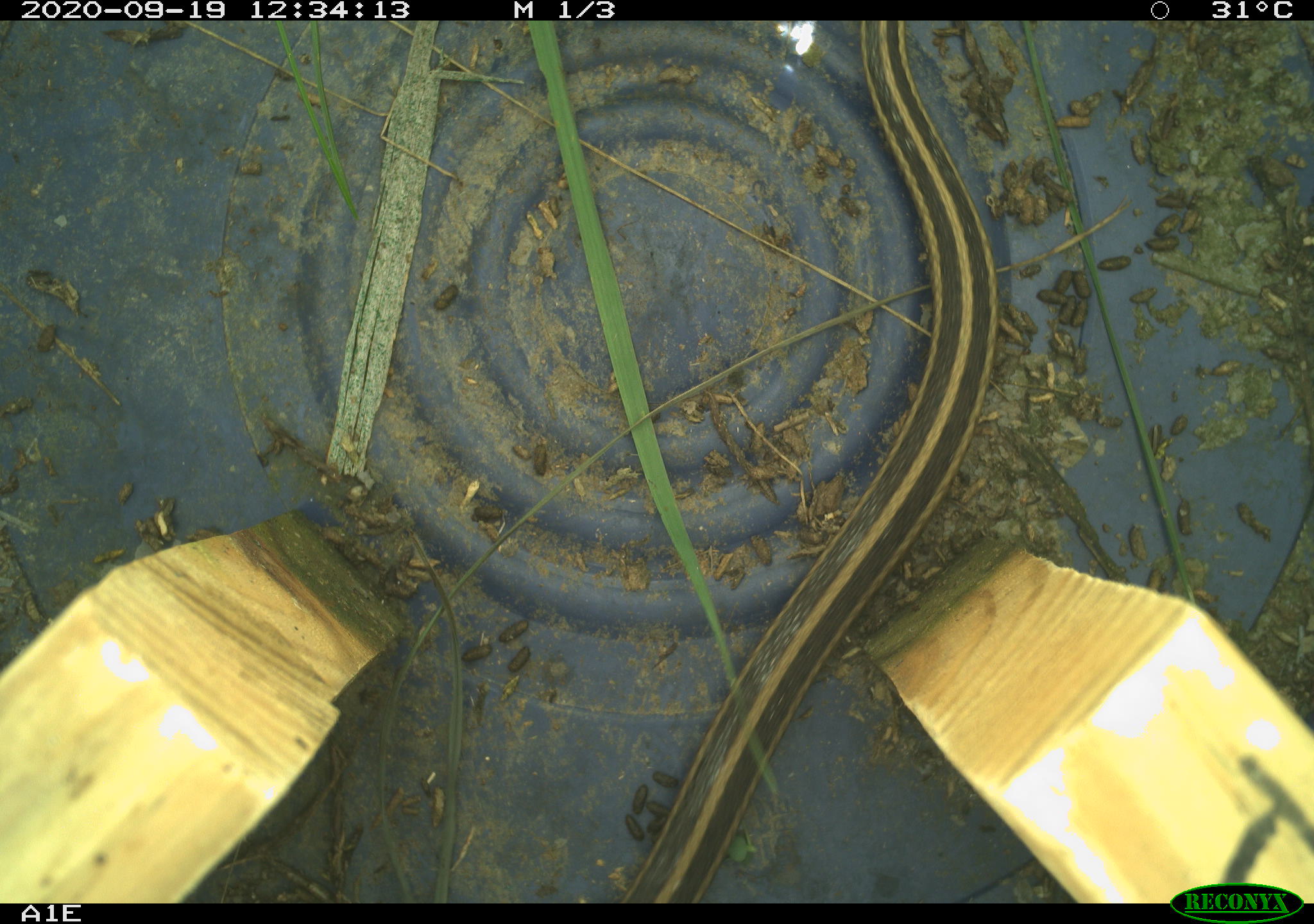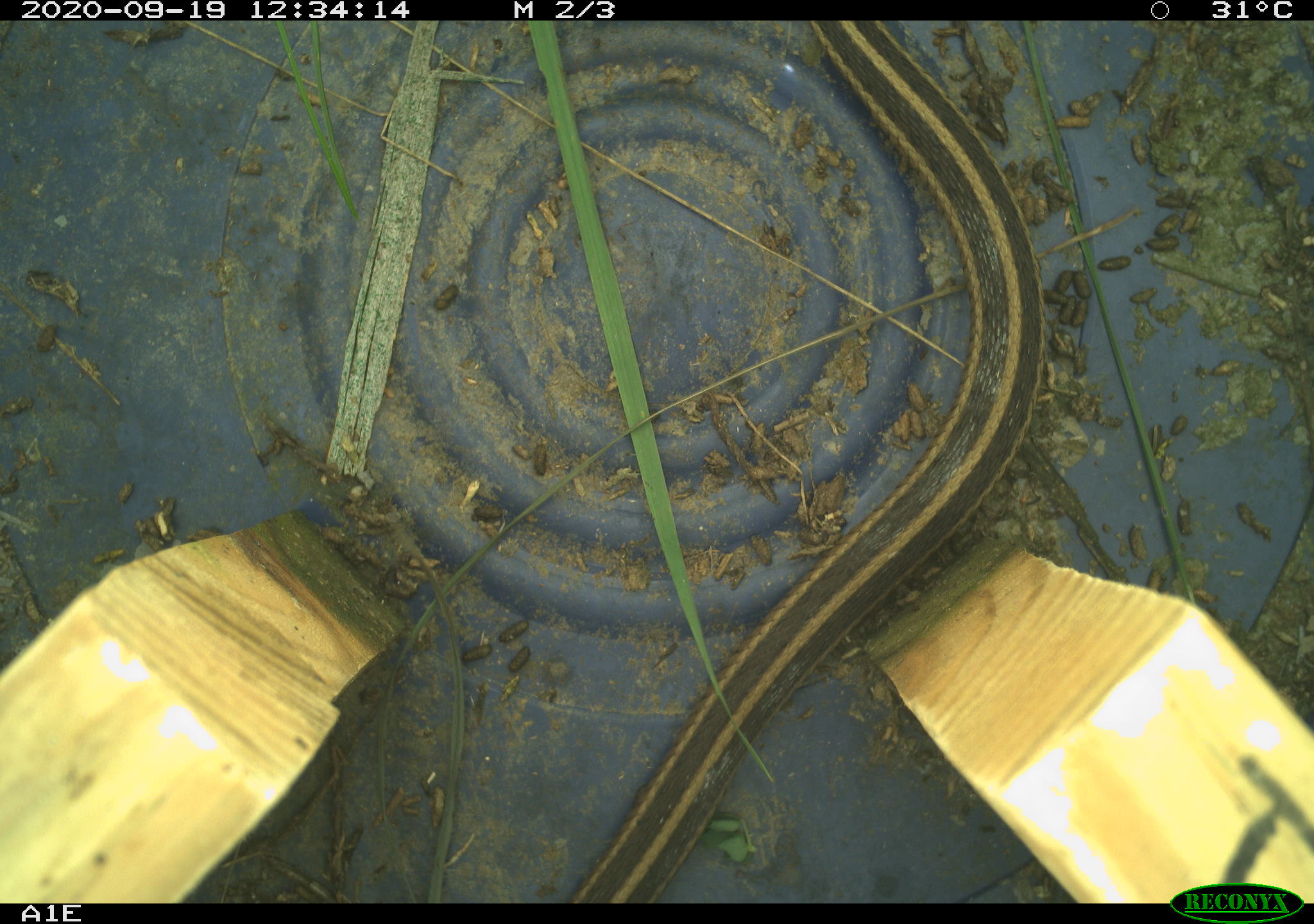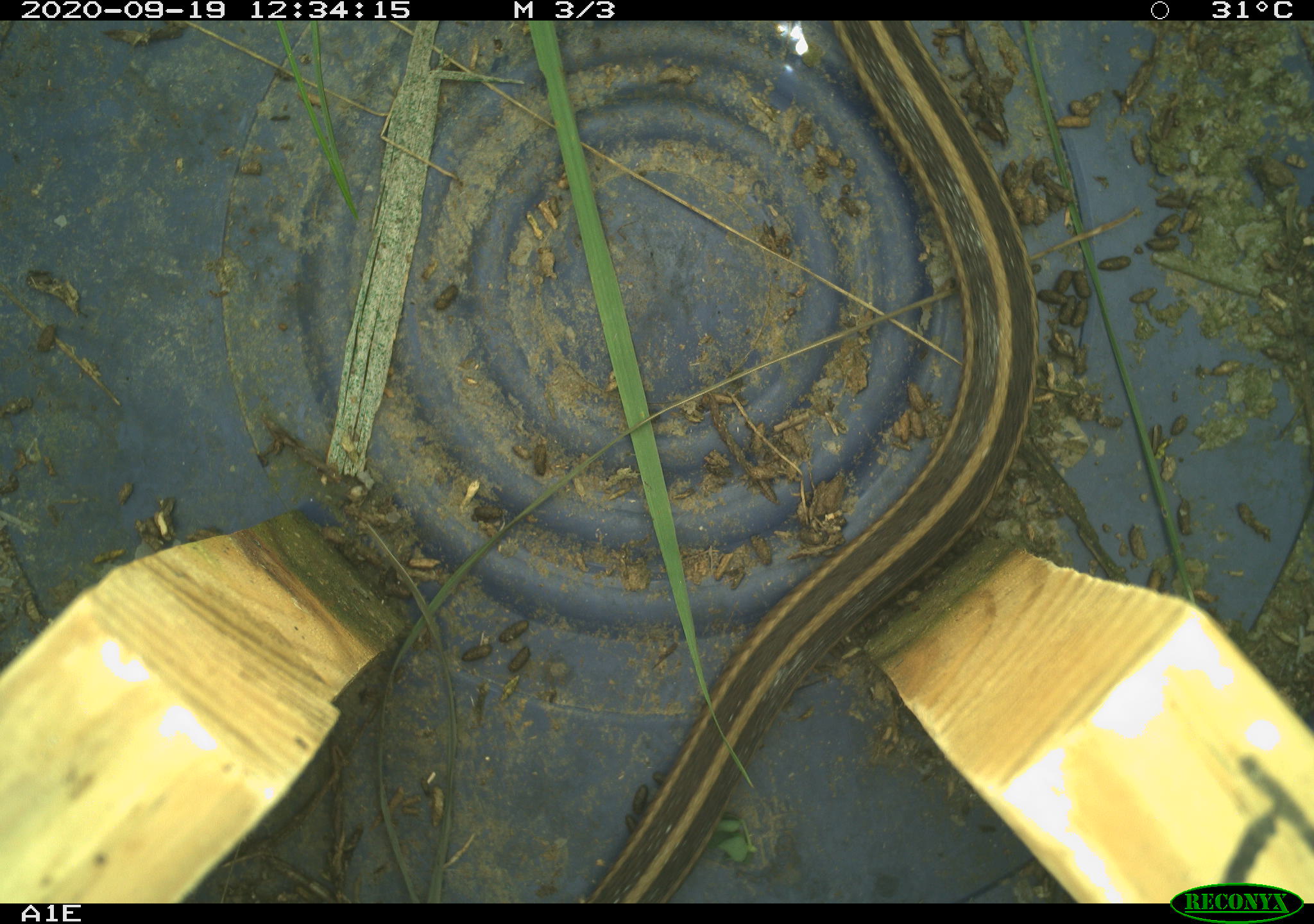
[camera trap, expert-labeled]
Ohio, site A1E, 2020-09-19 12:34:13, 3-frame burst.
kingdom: Animalia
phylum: Chordata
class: Reptilia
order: Squamata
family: Colubridae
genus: Thamnophis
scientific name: Thamnophis sirtalis sirtalis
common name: eastern gartersnake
Eastern gartersnake (Thamnophis sirtalis sirtalis).